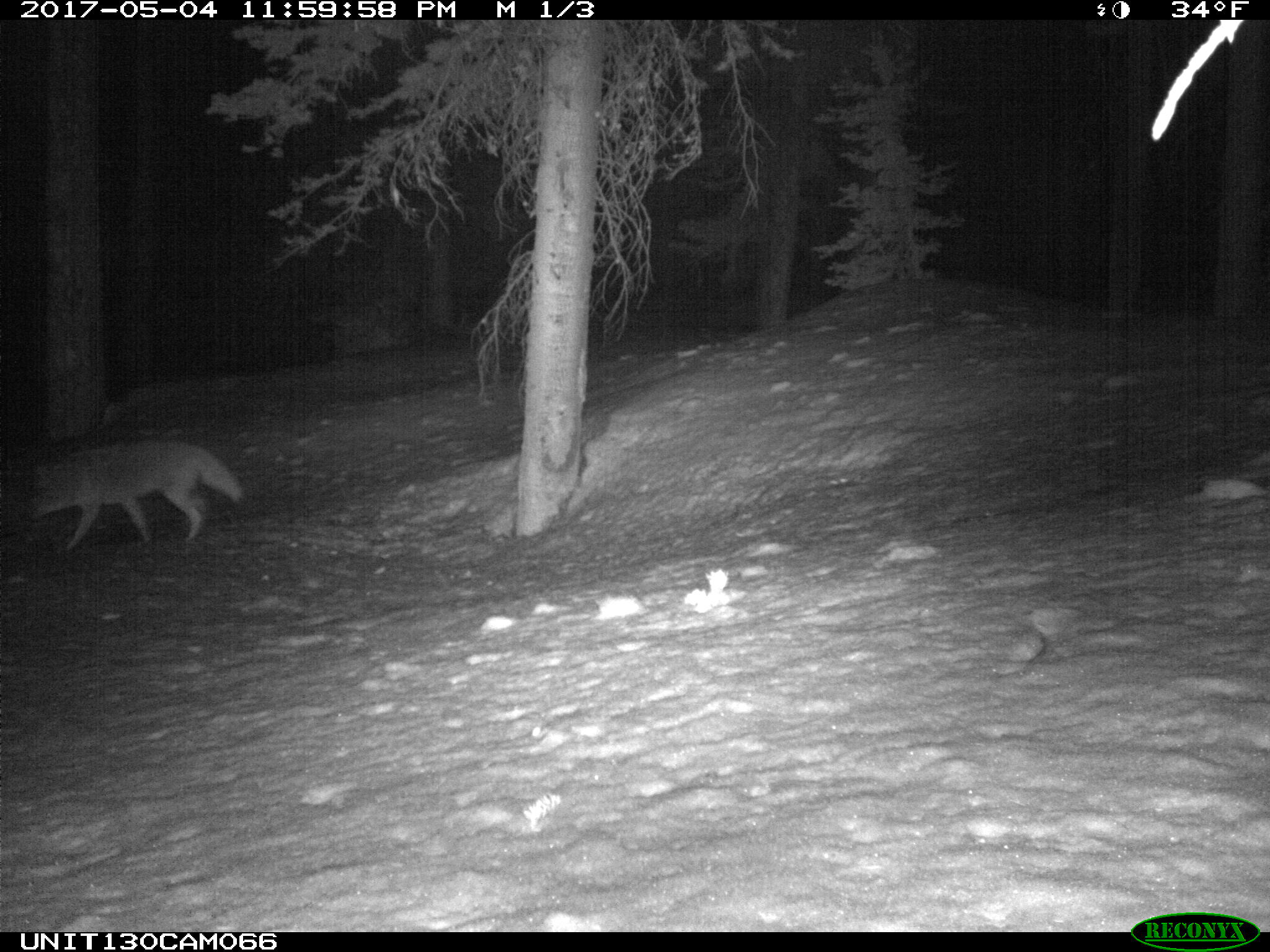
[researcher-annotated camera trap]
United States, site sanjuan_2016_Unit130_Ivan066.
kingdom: Animalia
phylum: Chordata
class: Mammalia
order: Carnivora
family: Canidae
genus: Canis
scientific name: Canis latrans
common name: coyote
Canis latrans (coyote).